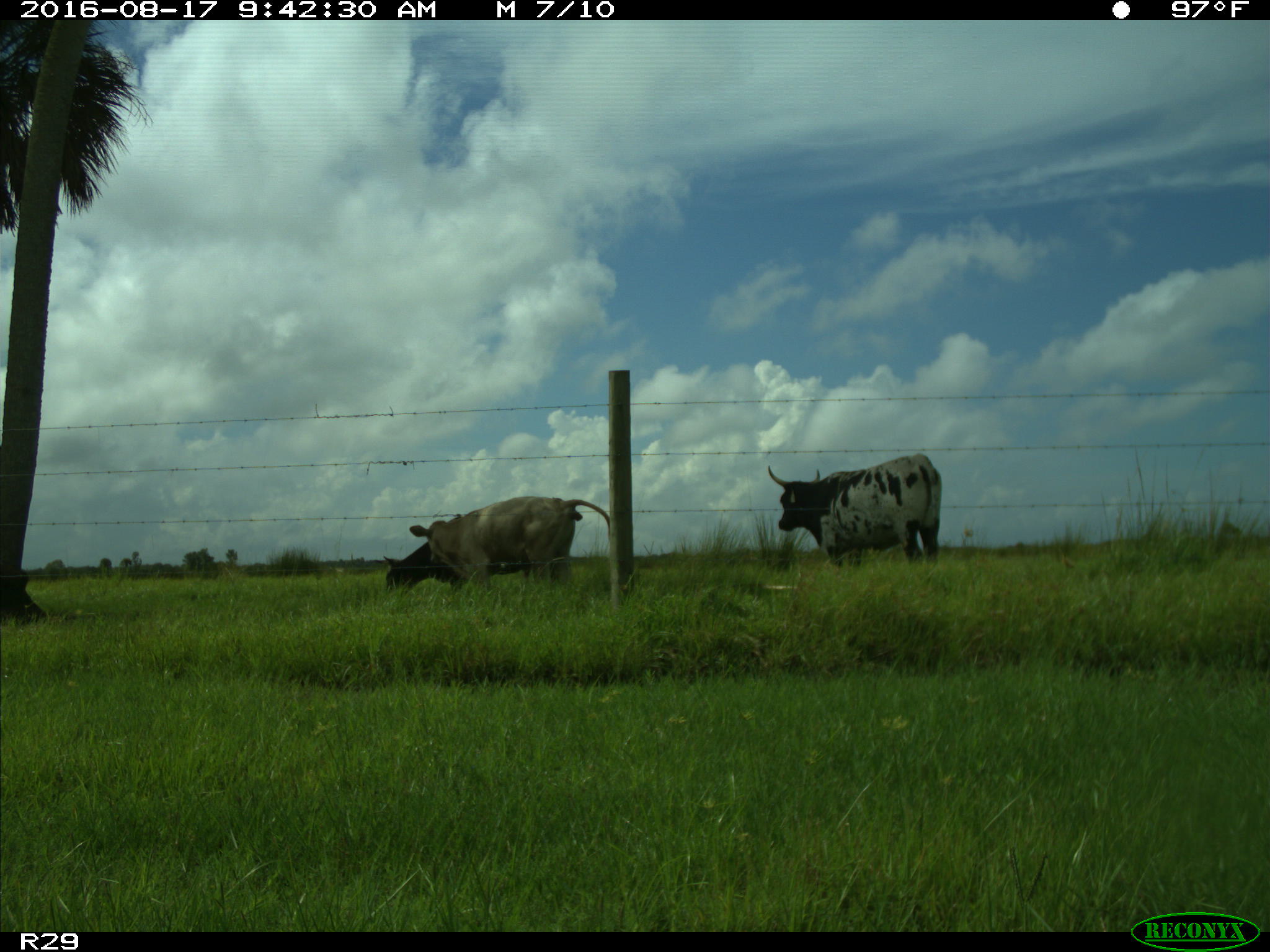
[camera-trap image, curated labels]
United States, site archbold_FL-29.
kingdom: Animalia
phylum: Chordata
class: Mammalia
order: Artiodactyla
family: Bovidae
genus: Bos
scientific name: Bos taurus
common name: domestic cow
Bos taurus (domestic cow).